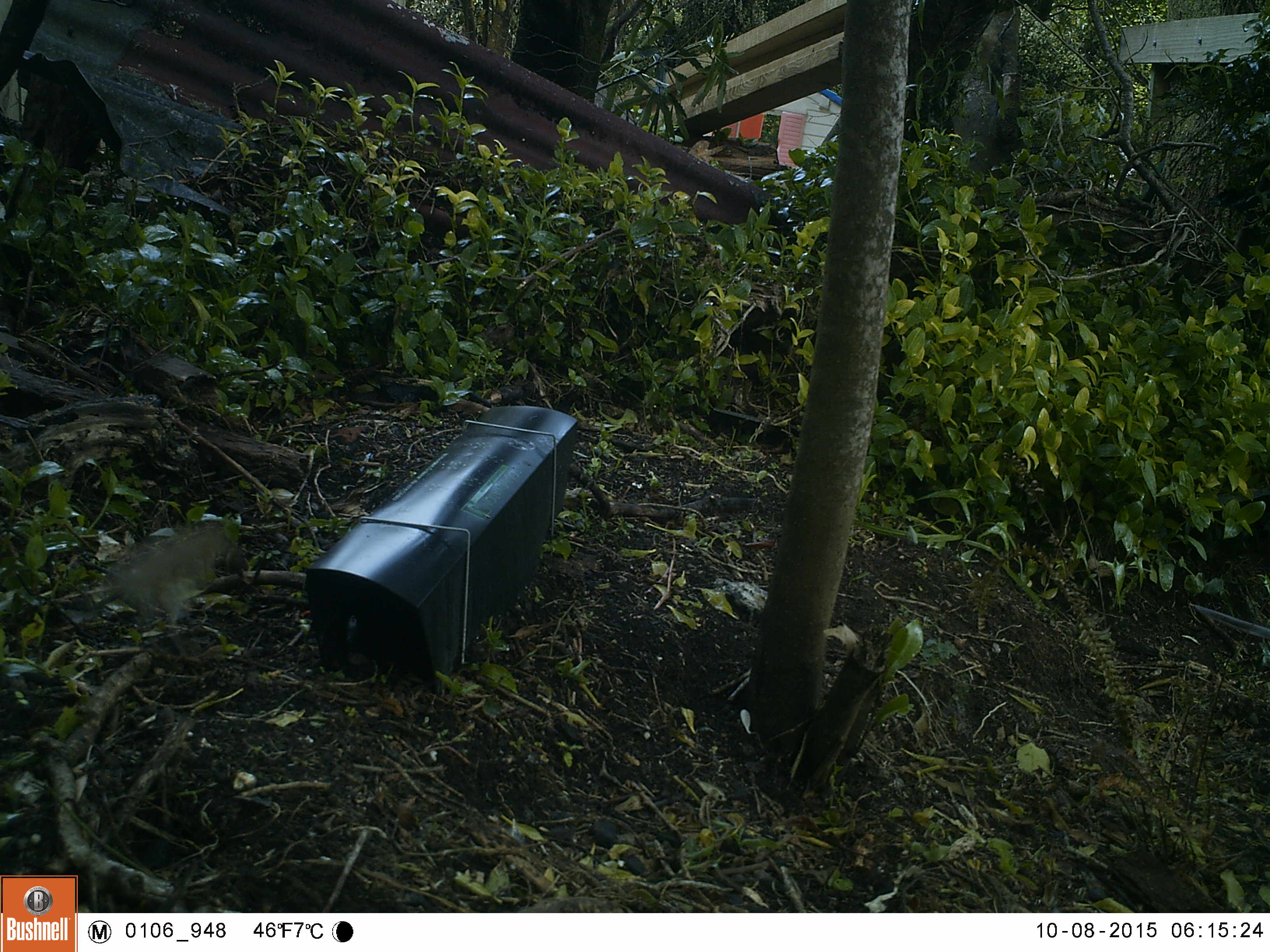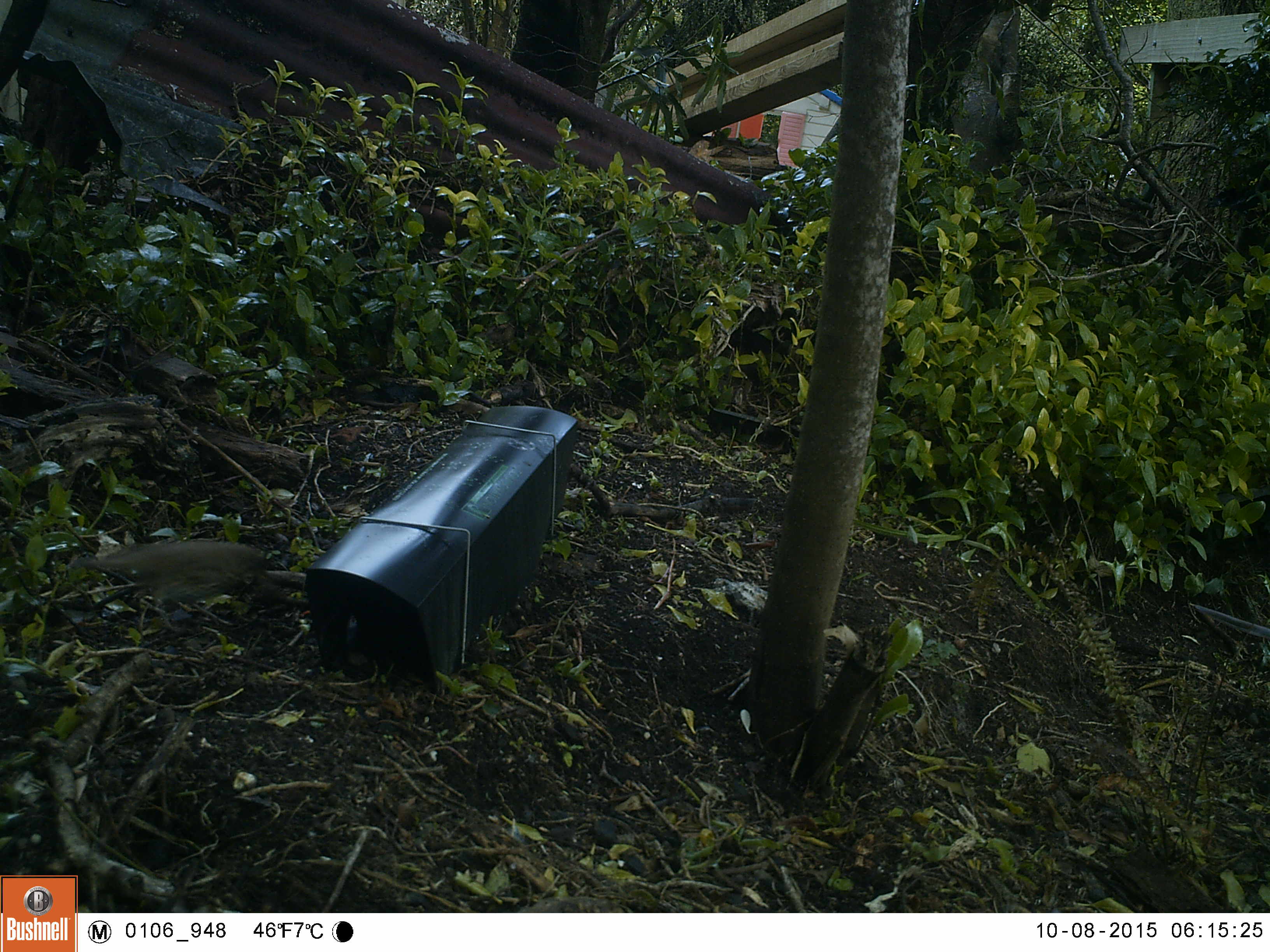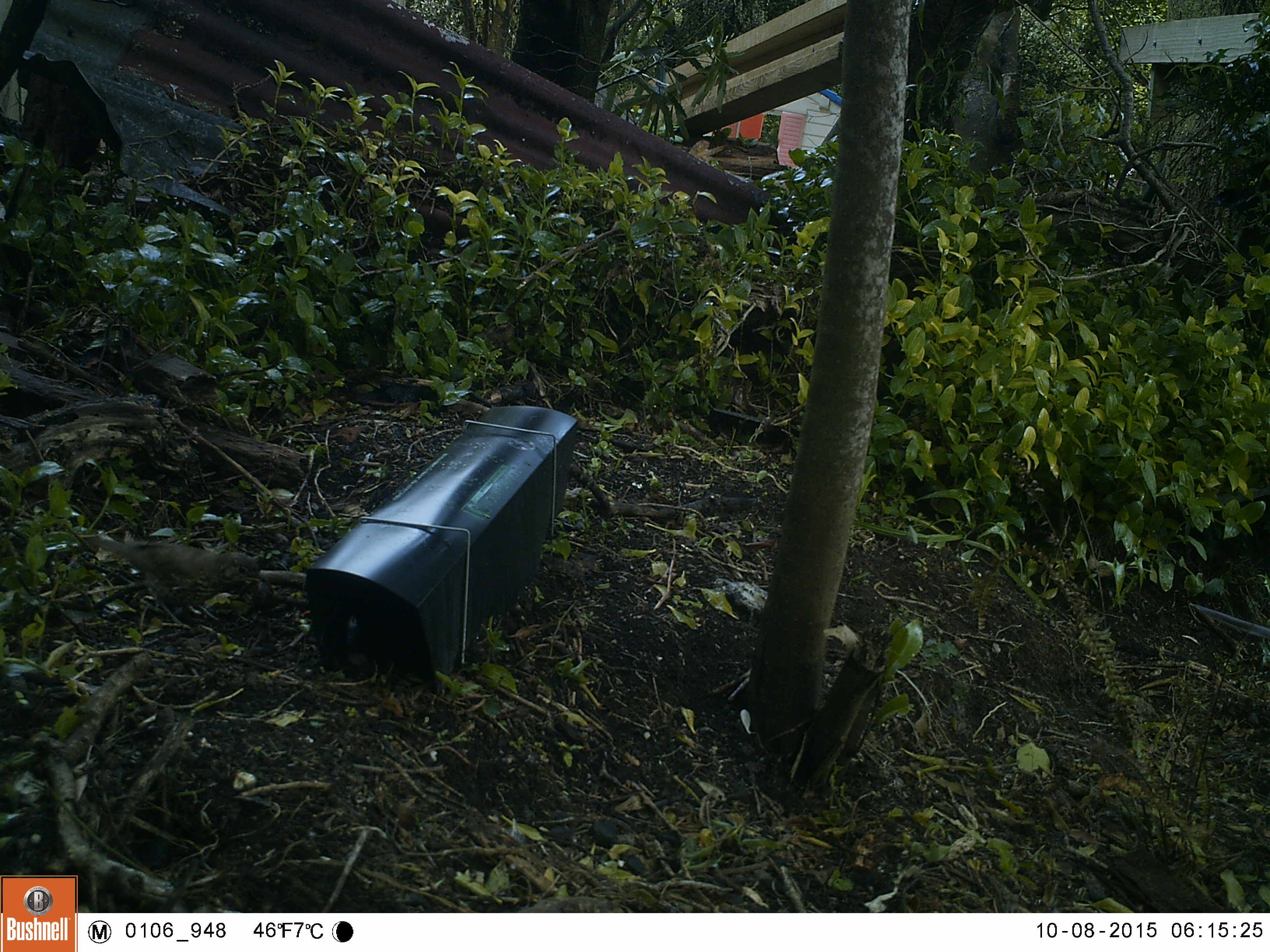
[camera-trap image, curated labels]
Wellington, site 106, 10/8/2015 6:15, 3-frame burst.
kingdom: Animalia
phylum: Chordata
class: Aves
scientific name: Aves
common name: bird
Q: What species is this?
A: Bird (Aves).